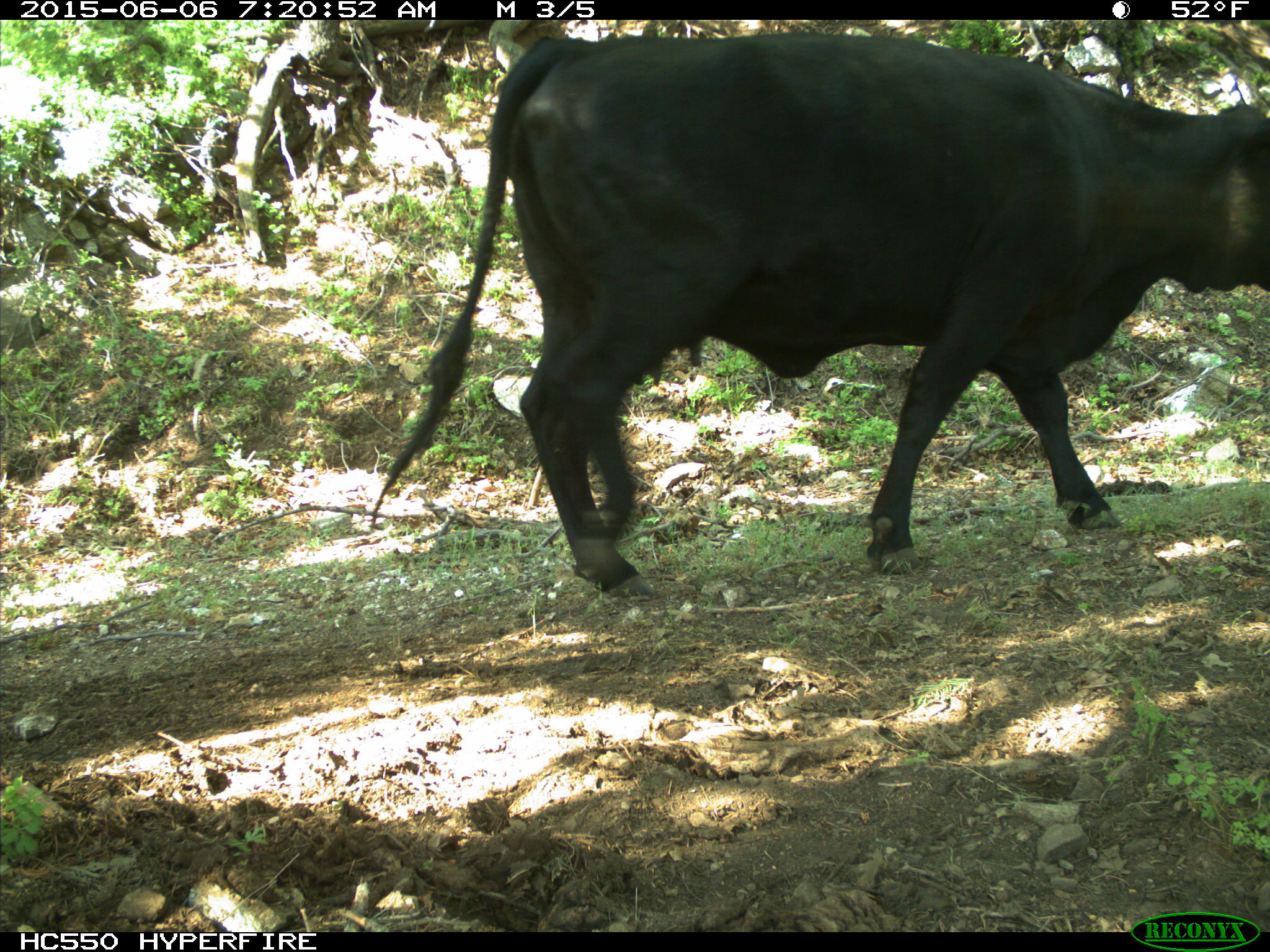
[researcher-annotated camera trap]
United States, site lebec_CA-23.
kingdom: Animalia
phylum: Chordata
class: Mammalia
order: Artiodactyla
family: Bovidae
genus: Bos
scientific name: Bos taurus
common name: domestic cow